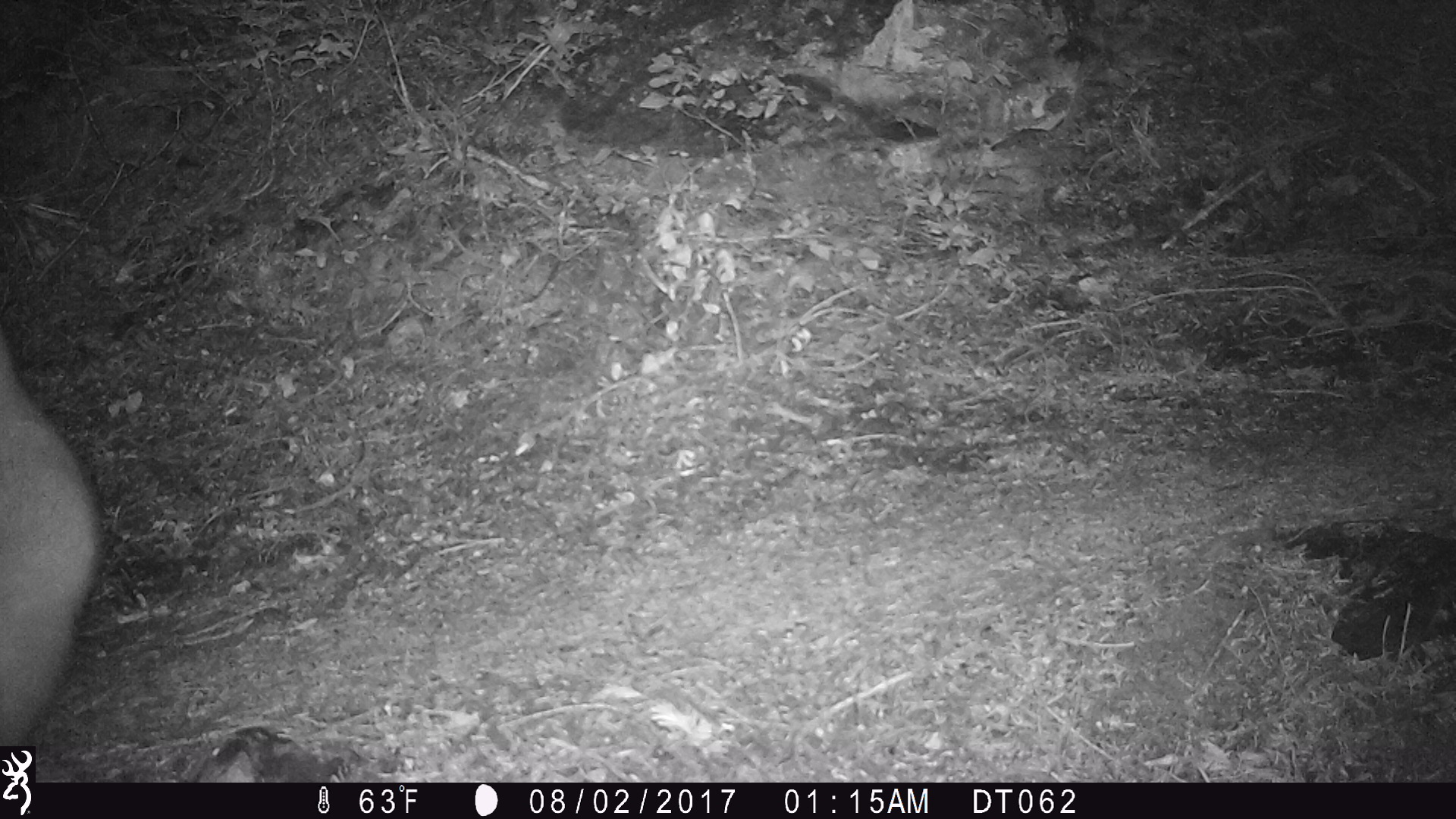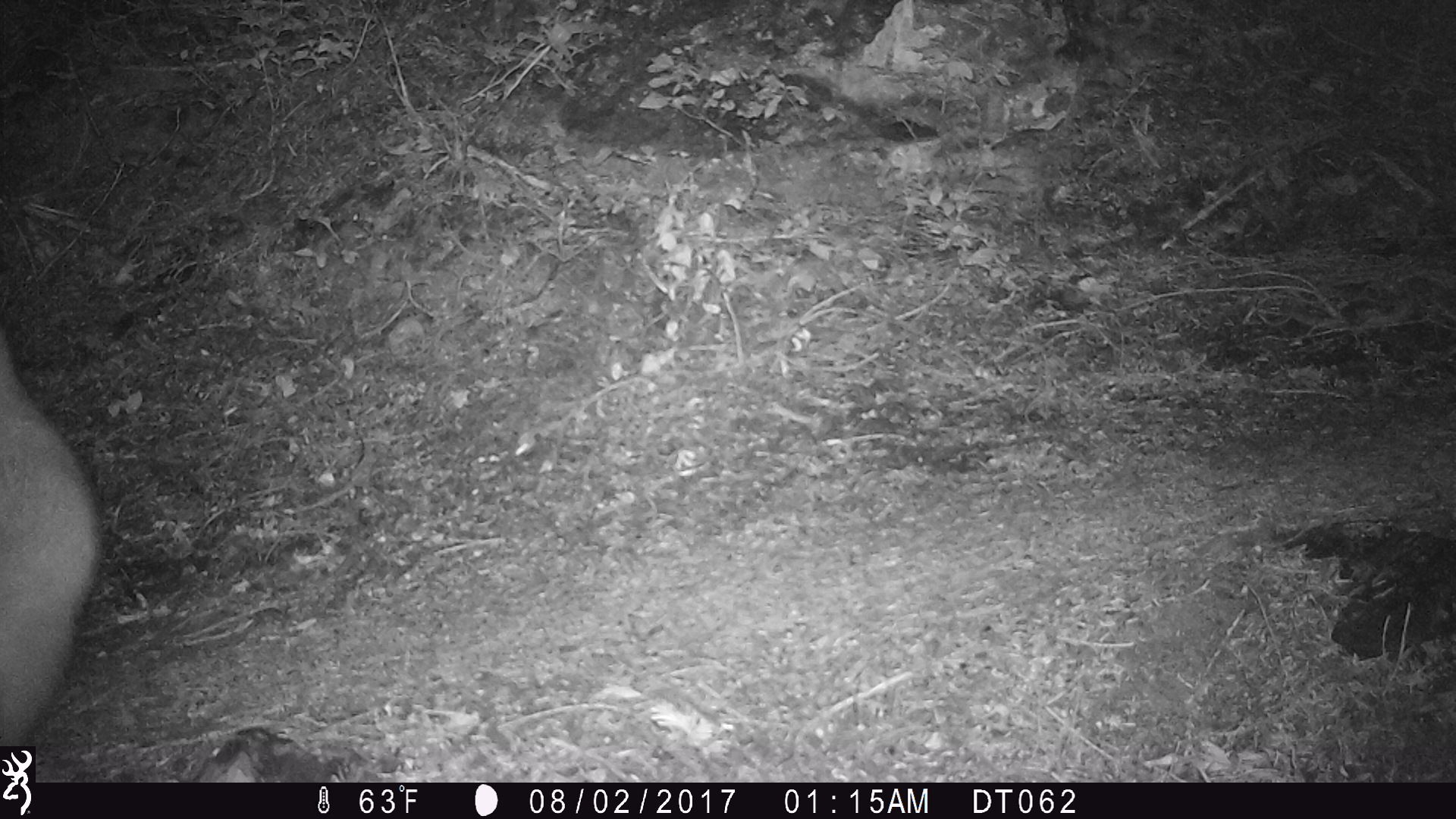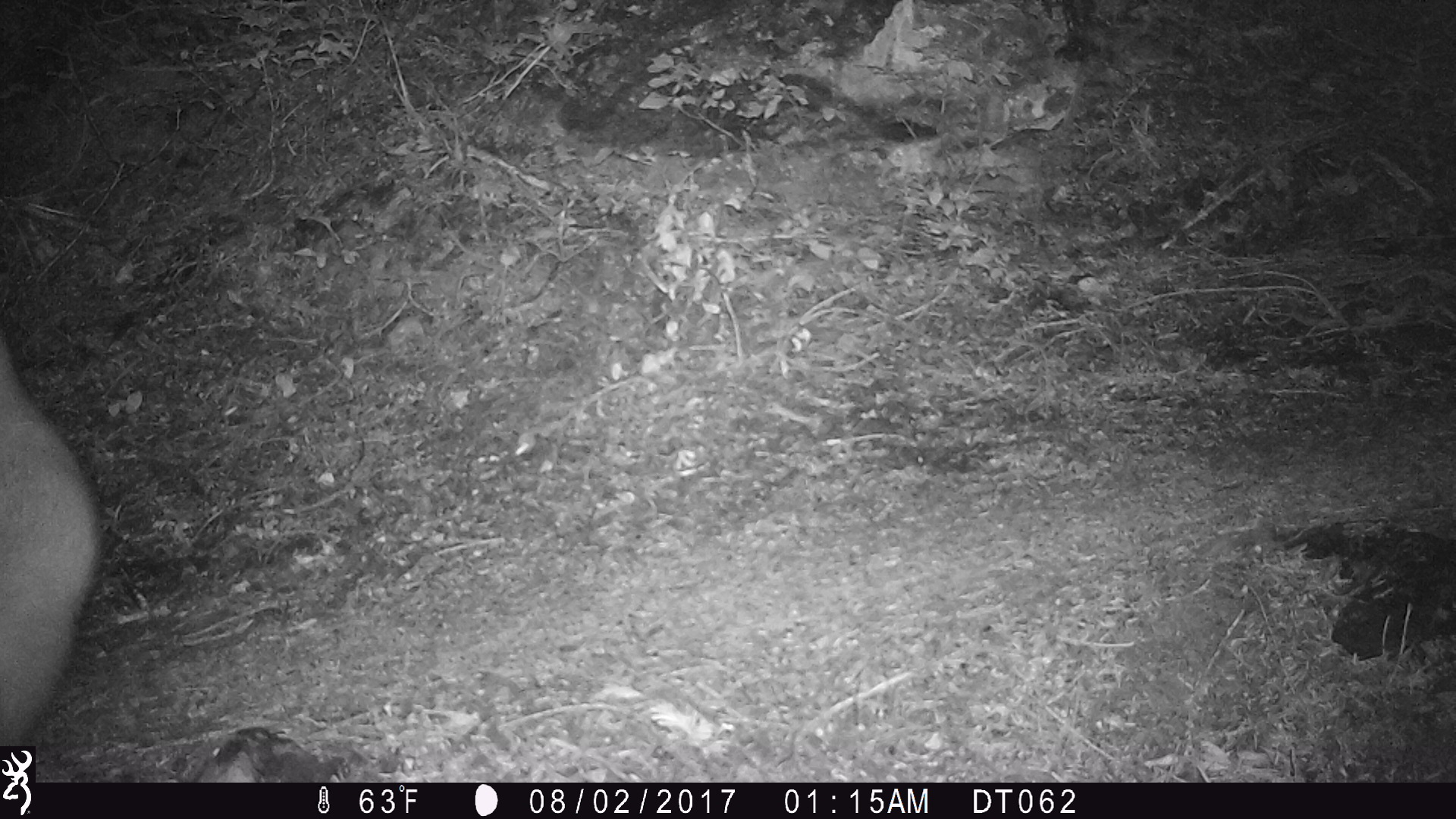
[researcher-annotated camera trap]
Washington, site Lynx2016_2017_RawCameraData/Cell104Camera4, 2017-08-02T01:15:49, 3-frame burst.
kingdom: Animalia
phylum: Chordata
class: Mammalia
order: Artiodactyla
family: Bovidae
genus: Oreamnos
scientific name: Oreamnos americanus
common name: mountain goat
Oreamnos americanus (mountain goat). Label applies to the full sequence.